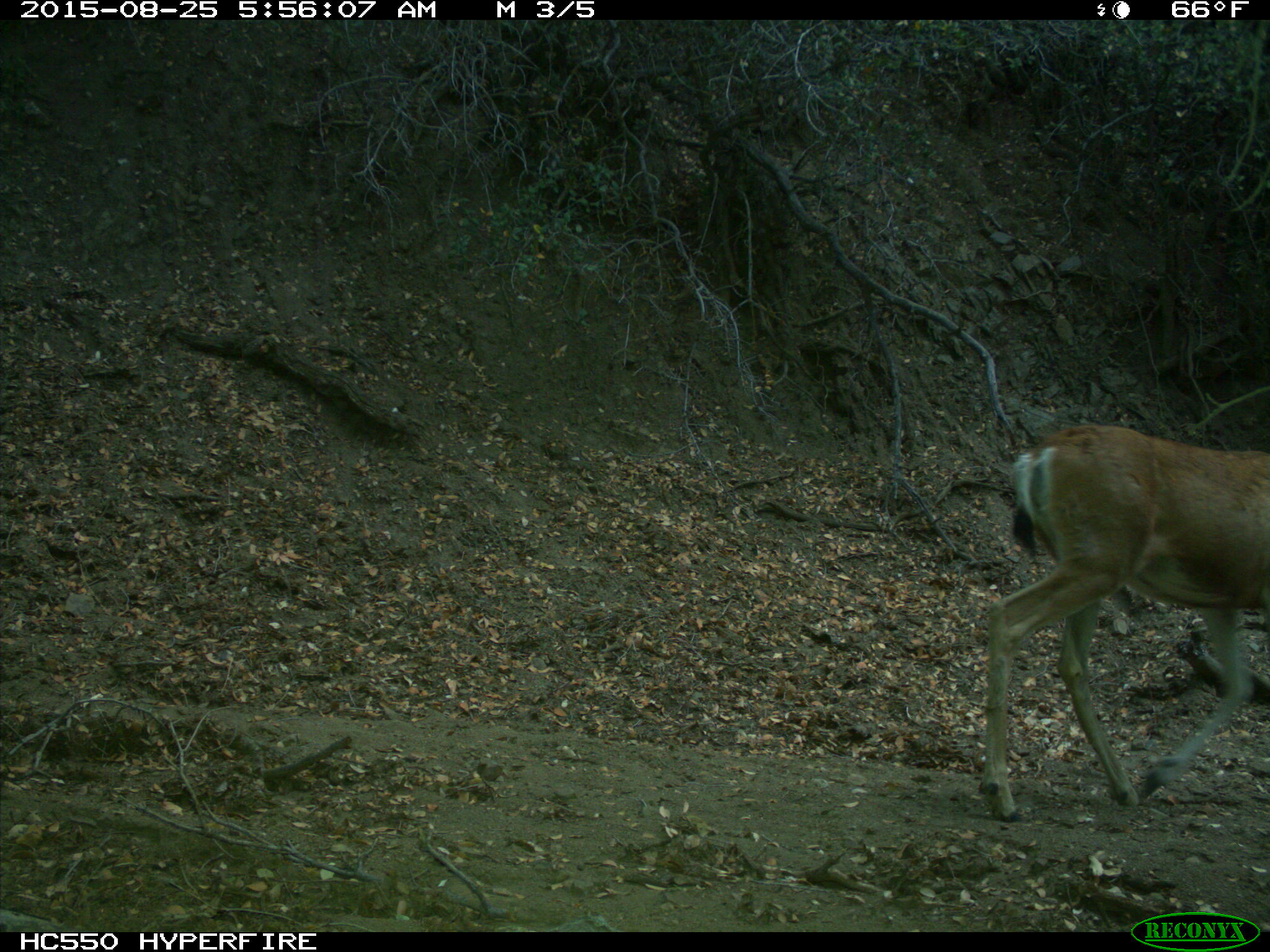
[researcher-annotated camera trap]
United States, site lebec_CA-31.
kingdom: Animalia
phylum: Chordata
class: Mammalia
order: Artiodactyla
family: Cervidae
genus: Odocoileus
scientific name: Odocoileus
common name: deer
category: unidentified deer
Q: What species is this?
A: Unidentified deer (deer) (Odocoileus).